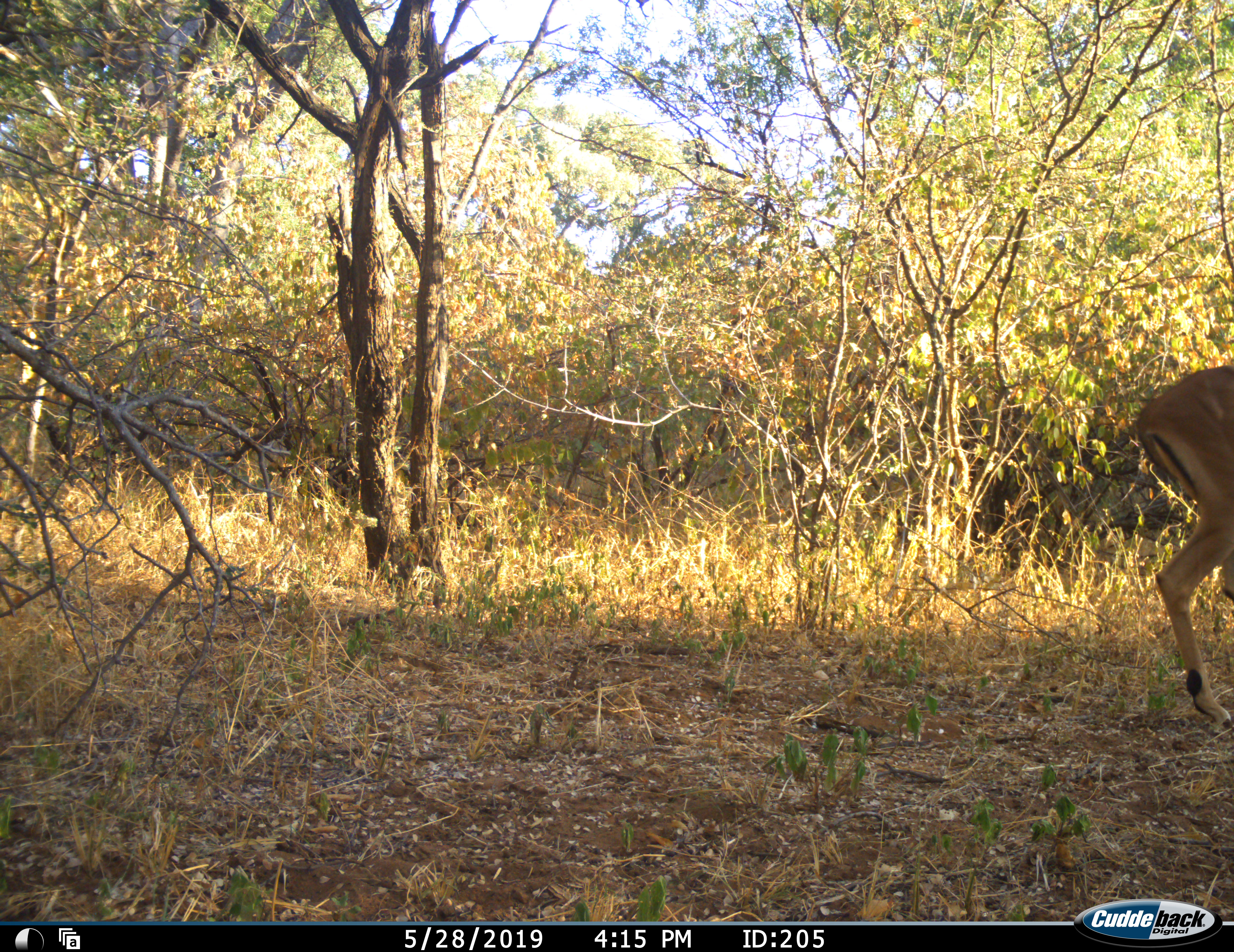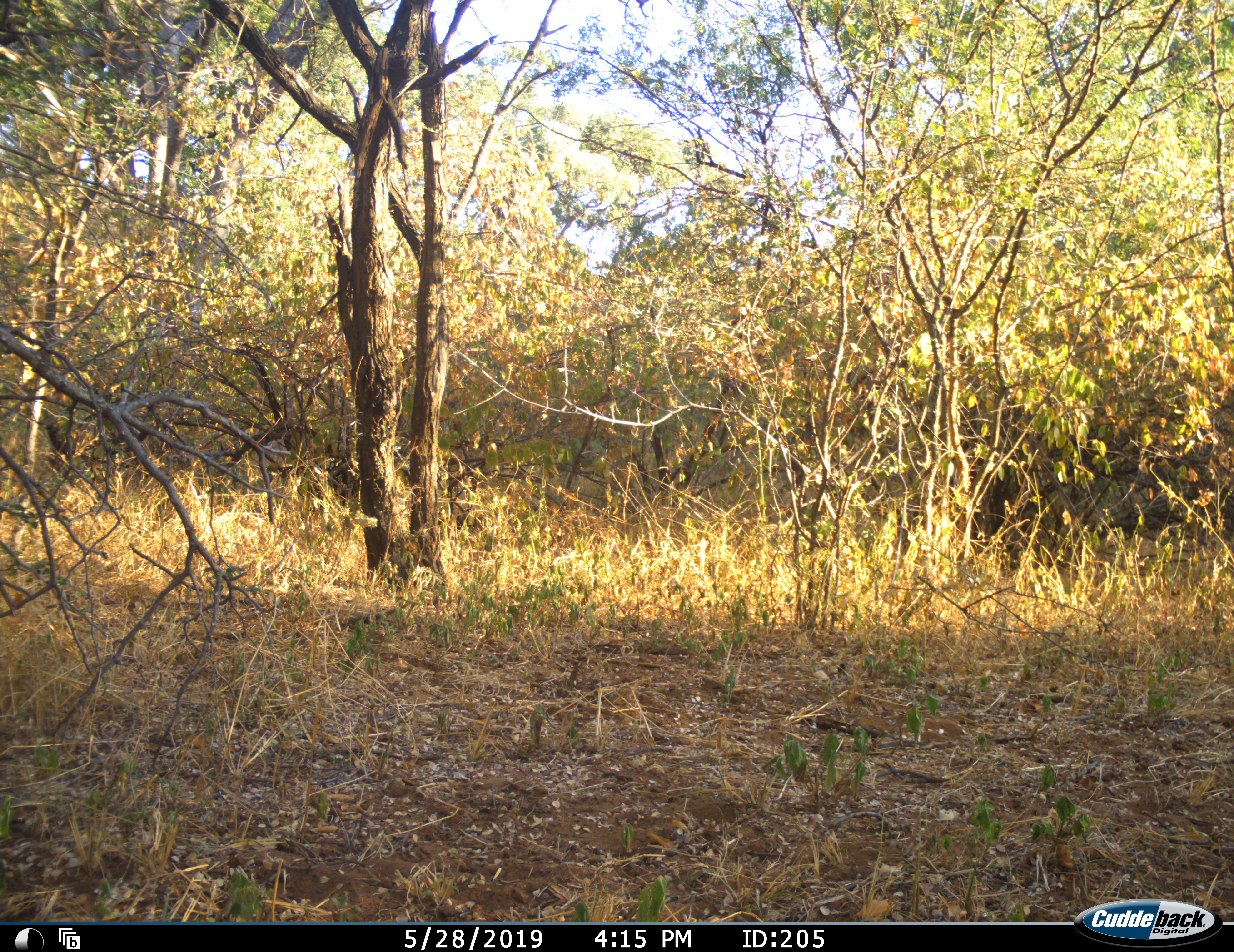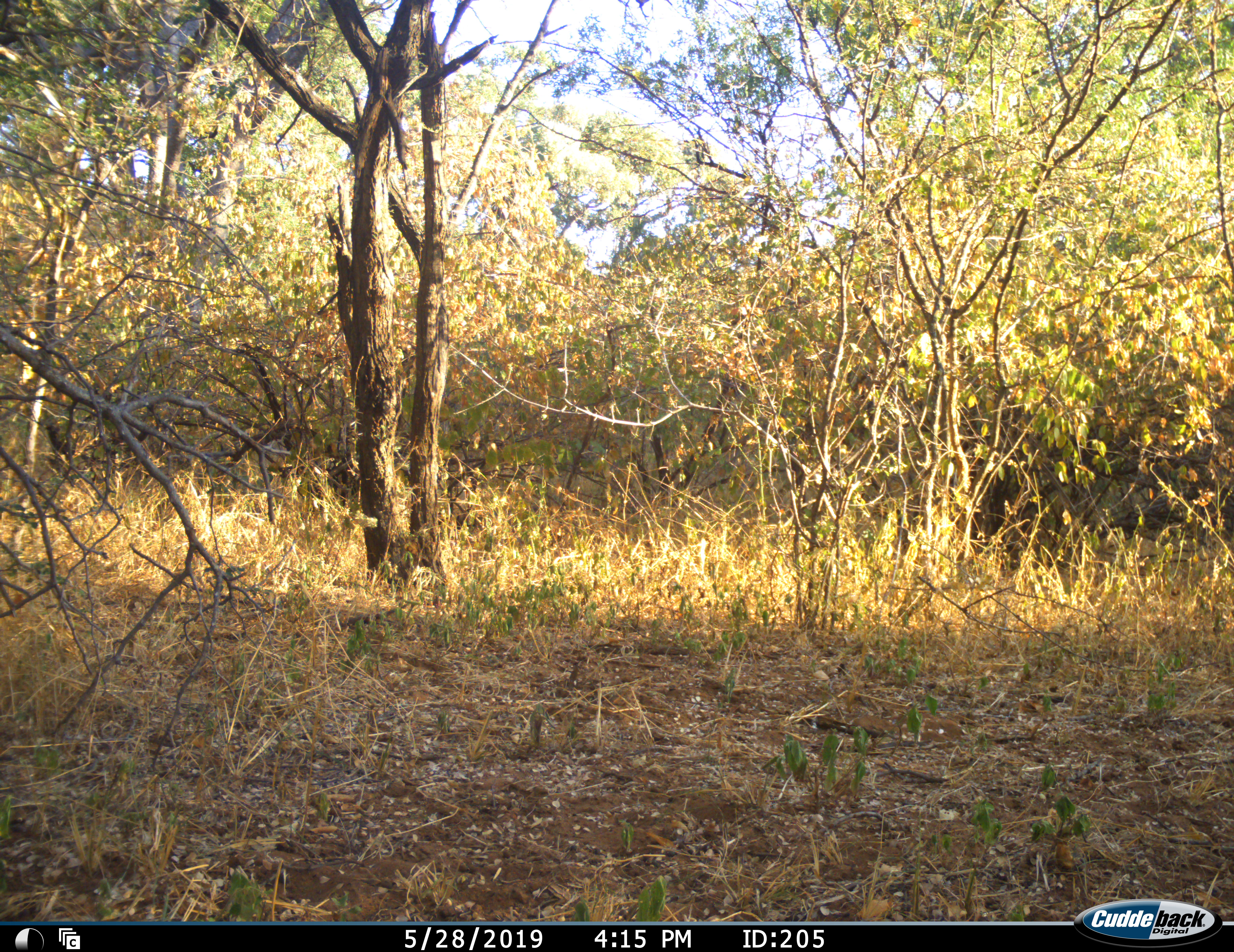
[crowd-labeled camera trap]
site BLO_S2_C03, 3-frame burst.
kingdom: Animalia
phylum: Chordata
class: Mammalia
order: Artiodactyla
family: Bovidae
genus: Aepyceros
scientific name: Aepyceros melampus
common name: impala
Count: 1.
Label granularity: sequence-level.